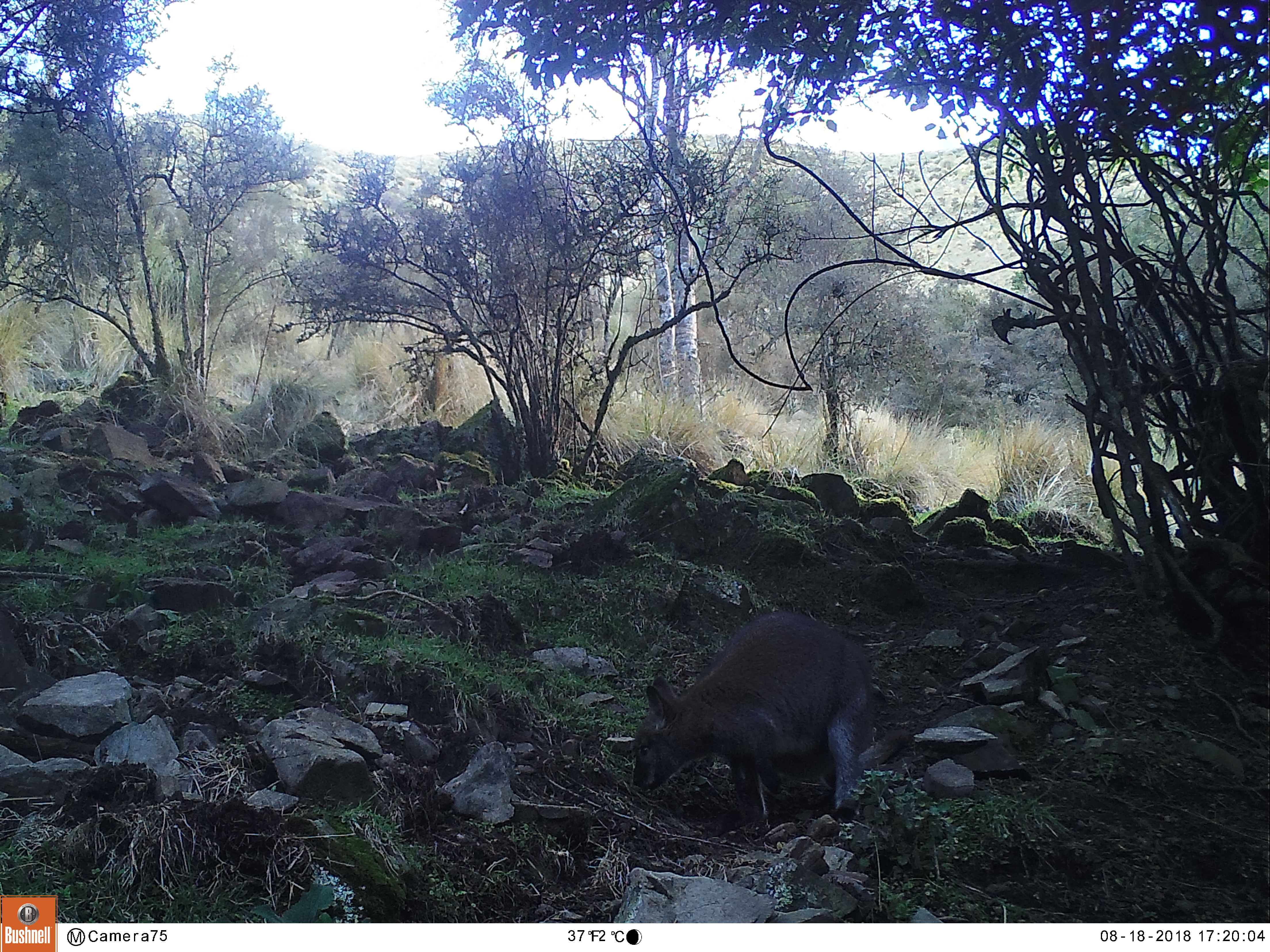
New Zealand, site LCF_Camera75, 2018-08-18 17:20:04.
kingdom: Animalia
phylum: Chordata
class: Mammalia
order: Diprotodontia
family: Macropodidae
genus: Notamacropus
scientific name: Notamacropus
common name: wallaby